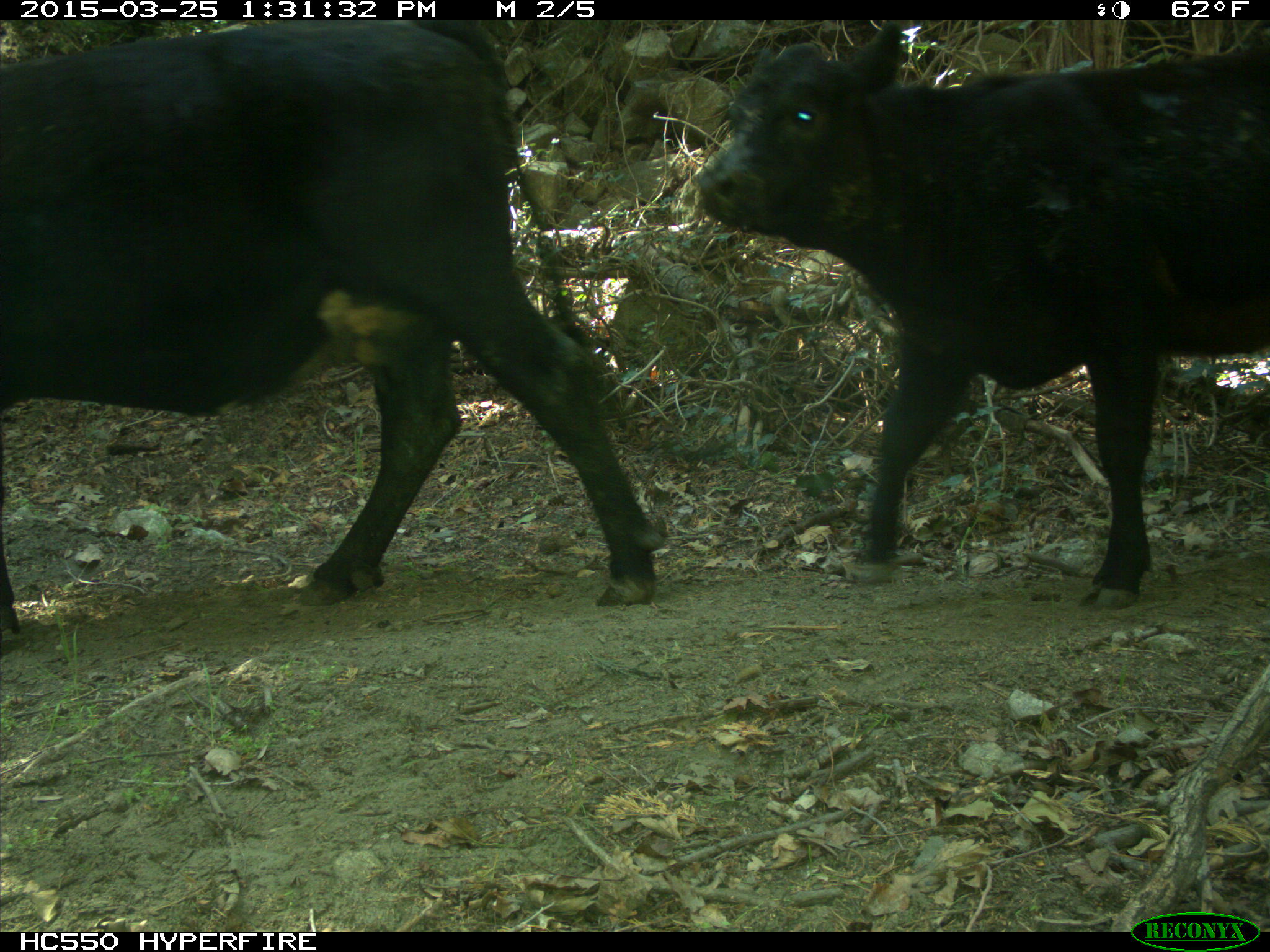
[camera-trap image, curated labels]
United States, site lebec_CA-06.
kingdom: Animalia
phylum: Chordata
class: Mammalia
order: Artiodactyla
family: Bovidae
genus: Bos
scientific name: Bos taurus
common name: domestic cow